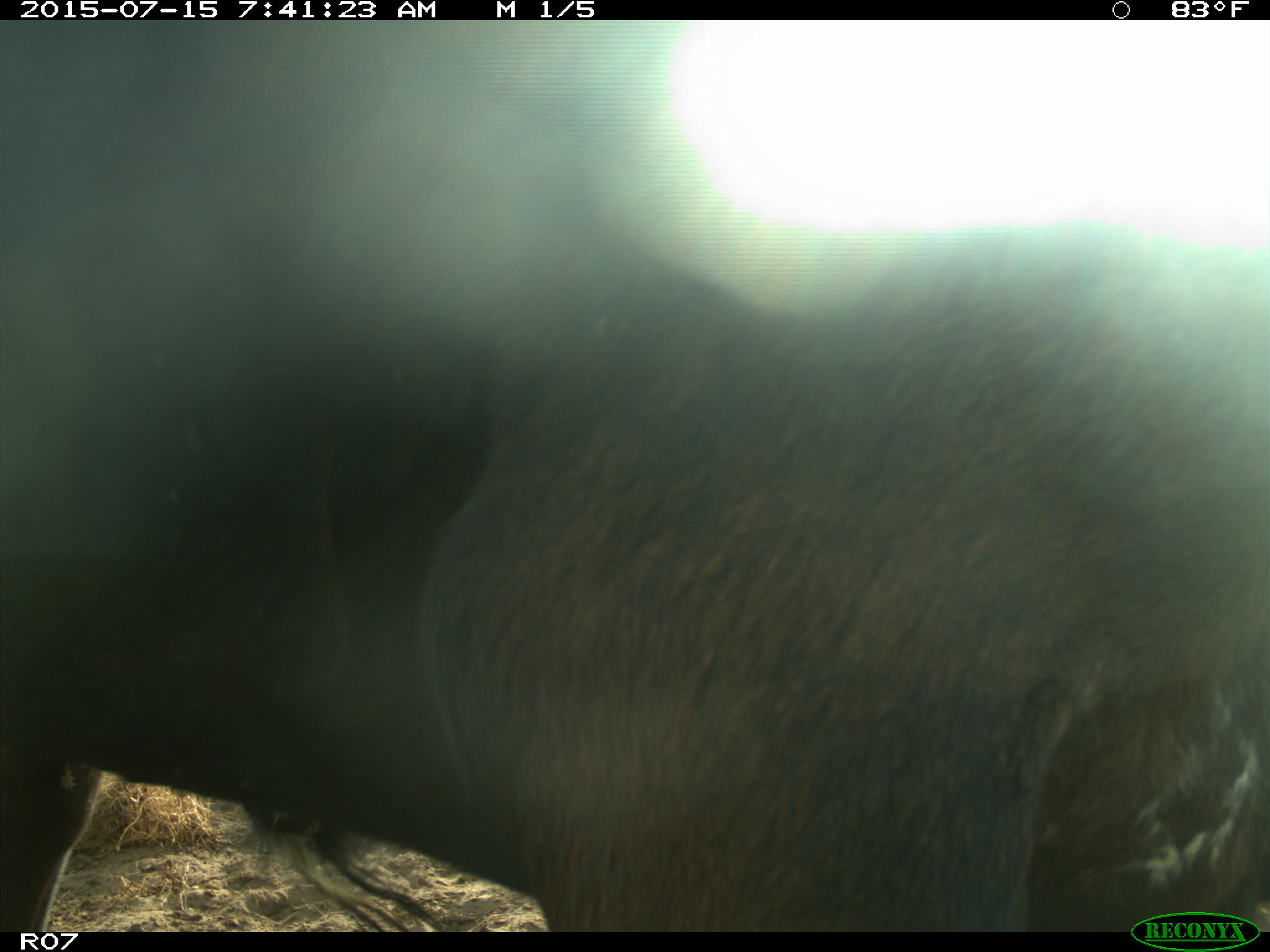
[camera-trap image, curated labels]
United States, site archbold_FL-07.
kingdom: Animalia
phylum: Chordata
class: Mammalia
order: Artiodactyla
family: Bovidae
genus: Bos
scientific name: Bos taurus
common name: domestic cow